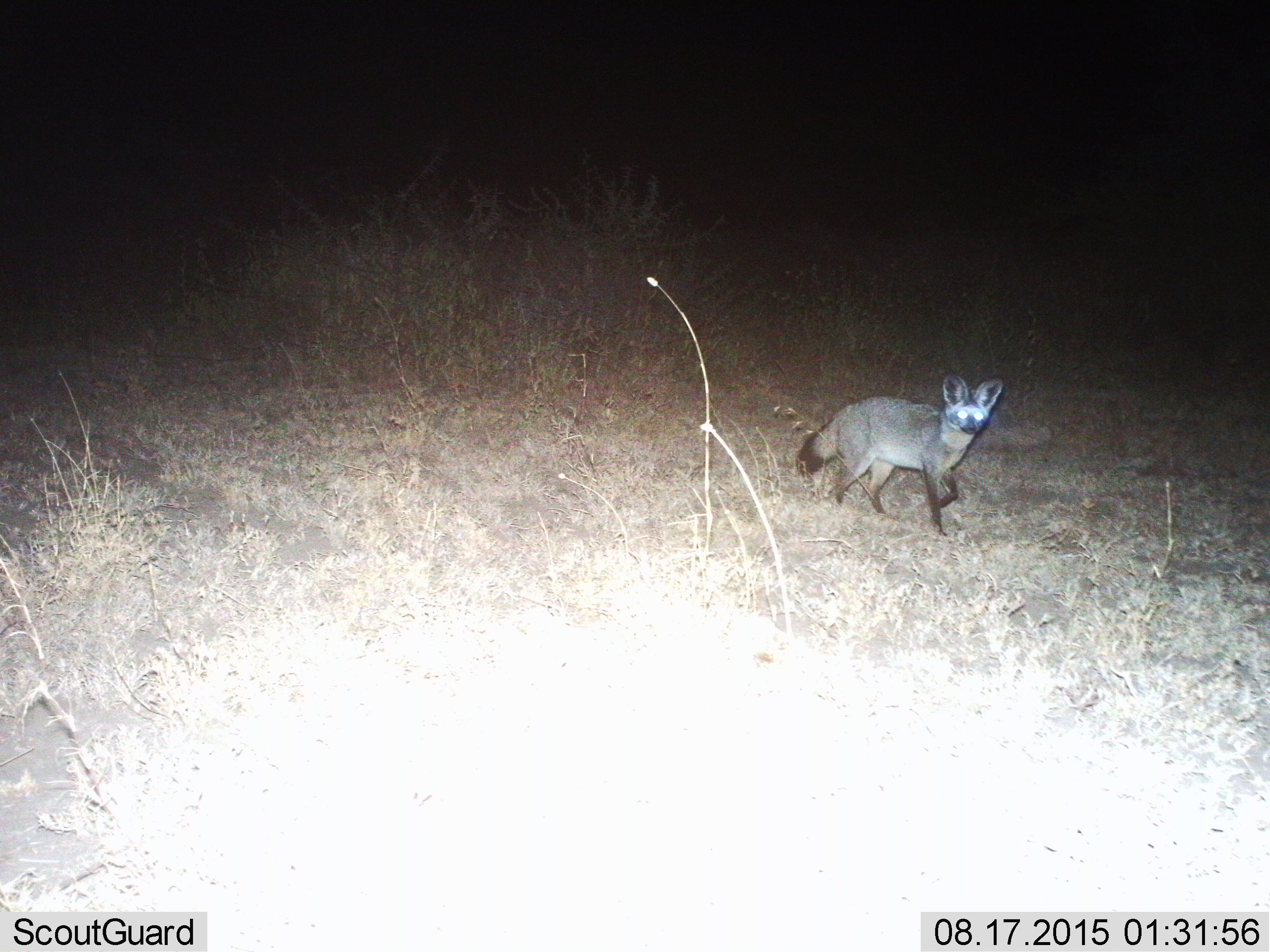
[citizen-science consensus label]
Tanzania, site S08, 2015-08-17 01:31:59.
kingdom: Animalia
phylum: Chordata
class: Mammalia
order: Carnivora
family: Canidae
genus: Otocyon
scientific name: Otocyon megalotis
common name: bat-eared fox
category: batearedfox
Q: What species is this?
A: Batearedfox (bat-eared fox) (Otocyon megalotis).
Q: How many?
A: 1.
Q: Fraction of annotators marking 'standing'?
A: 38%.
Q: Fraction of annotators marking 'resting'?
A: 0%.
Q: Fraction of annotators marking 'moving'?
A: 62%.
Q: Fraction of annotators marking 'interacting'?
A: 0%.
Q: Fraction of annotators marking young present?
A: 12%.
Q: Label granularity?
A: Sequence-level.